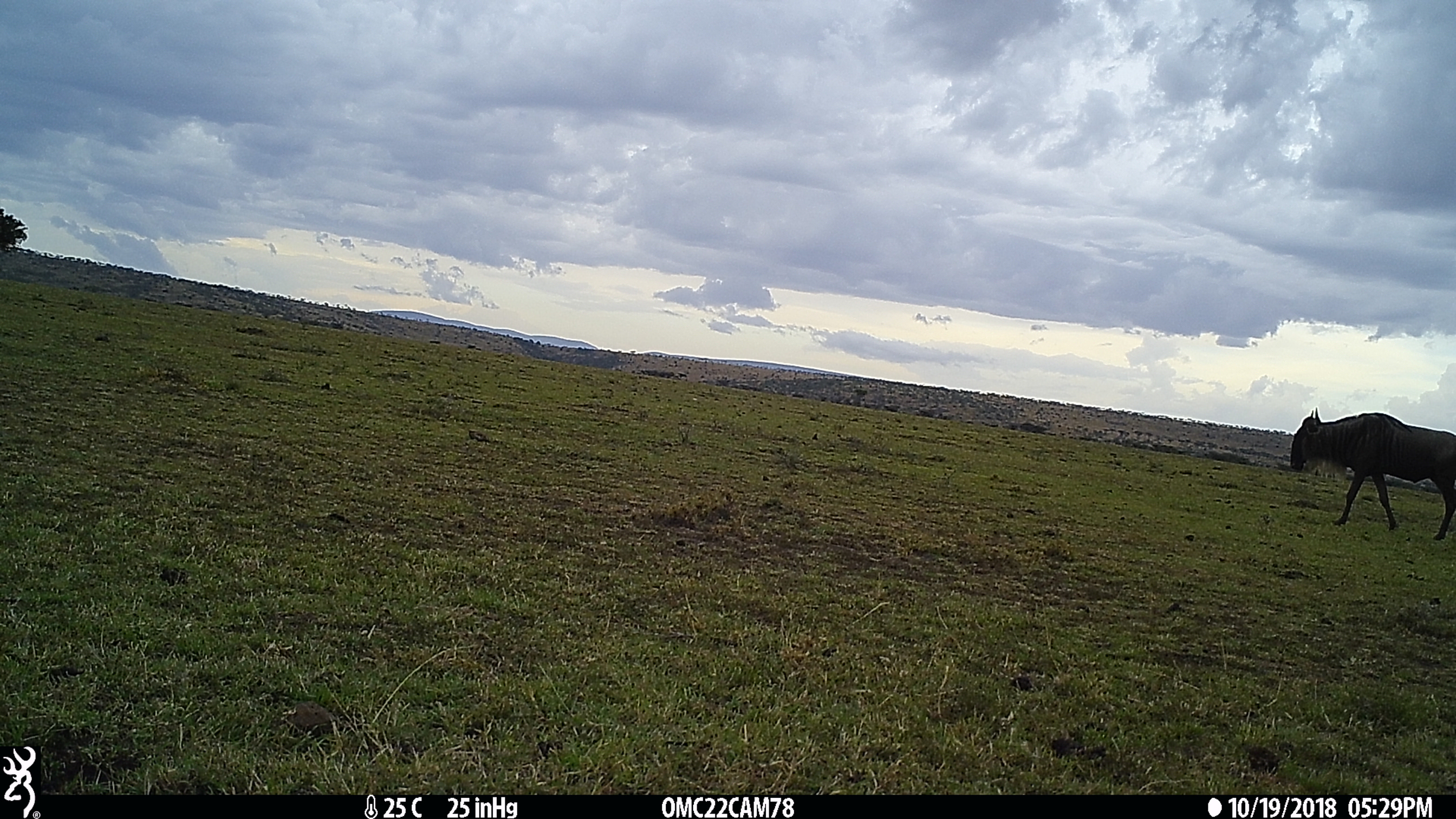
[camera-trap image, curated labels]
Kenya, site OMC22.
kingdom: Animalia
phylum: Chordata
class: Mammalia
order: Artiodactyla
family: Bovidae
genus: Connochaetes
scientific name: Connochaetes taurinus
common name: blue wildebeest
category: wildebeest